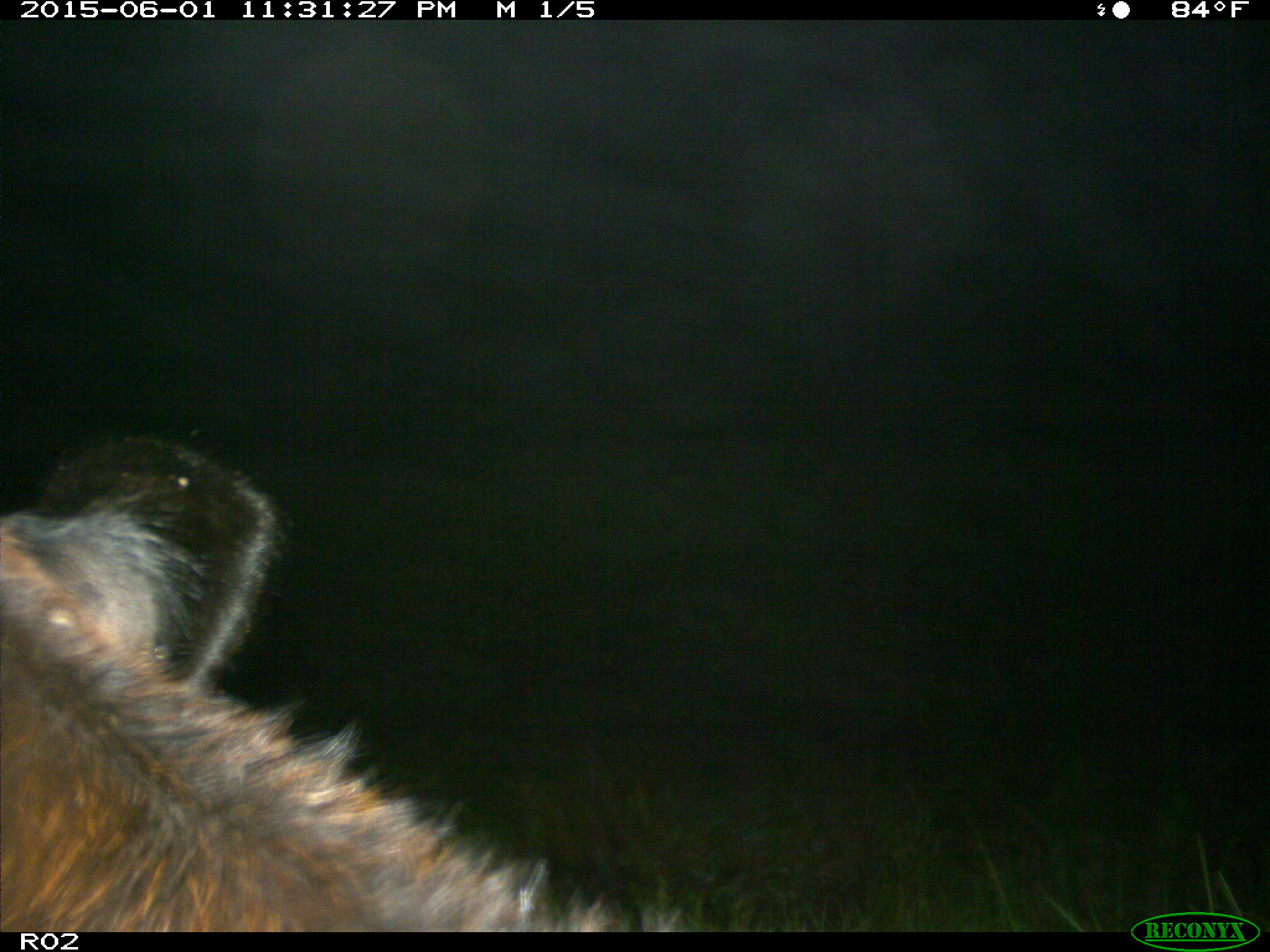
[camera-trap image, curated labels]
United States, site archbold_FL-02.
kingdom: Animalia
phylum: Chordata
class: Mammalia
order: Artiodactyla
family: Bovidae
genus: Bos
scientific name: Bos taurus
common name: domestic cow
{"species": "Bos taurus (domestic cow)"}